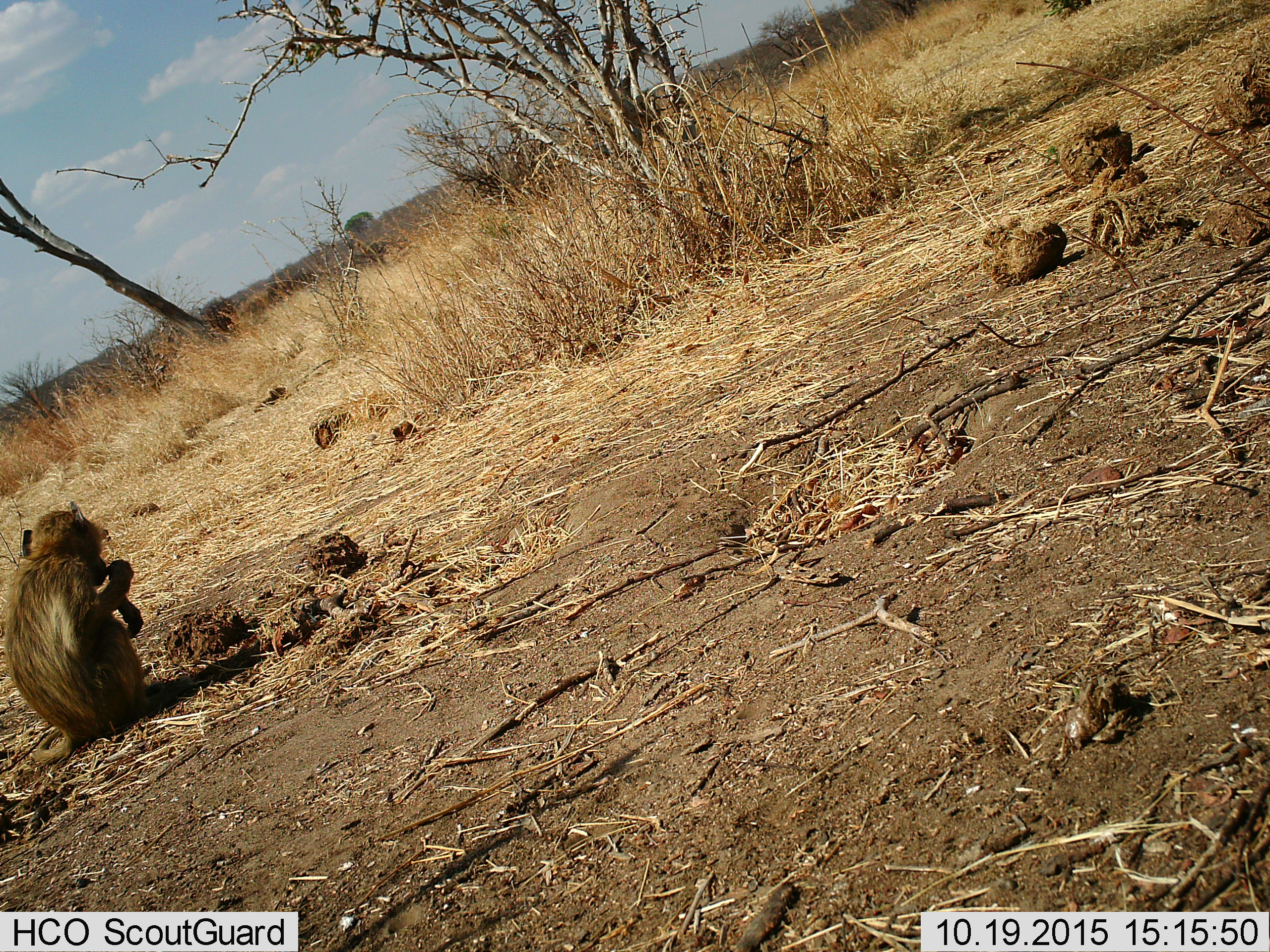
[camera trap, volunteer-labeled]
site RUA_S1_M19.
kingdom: Animalia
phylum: Chordata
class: Mammalia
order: Primates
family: Cercopithecidae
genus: Papio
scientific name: Papio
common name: baboon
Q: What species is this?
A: Baboon (Papio).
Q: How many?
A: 1.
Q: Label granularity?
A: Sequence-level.